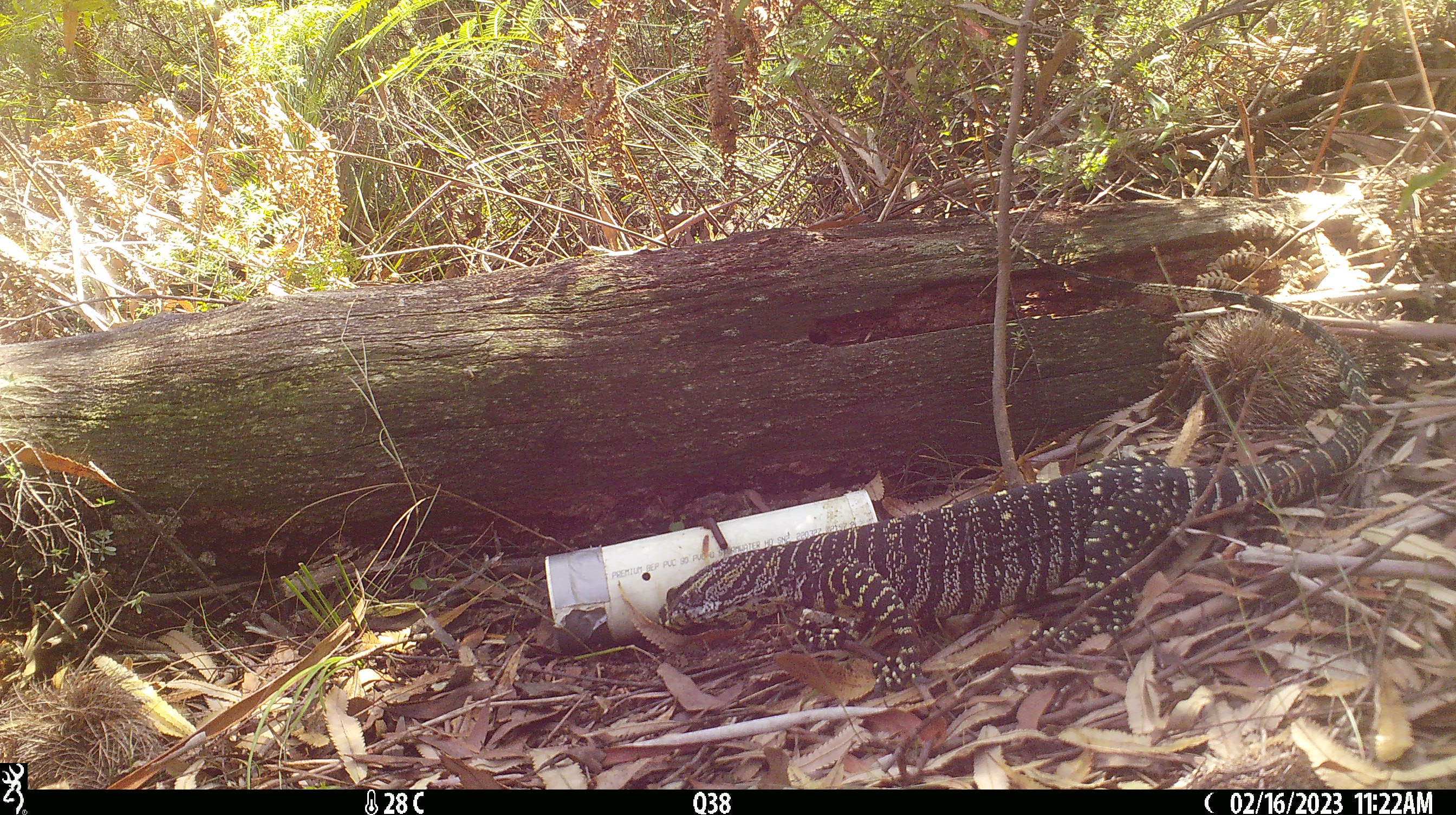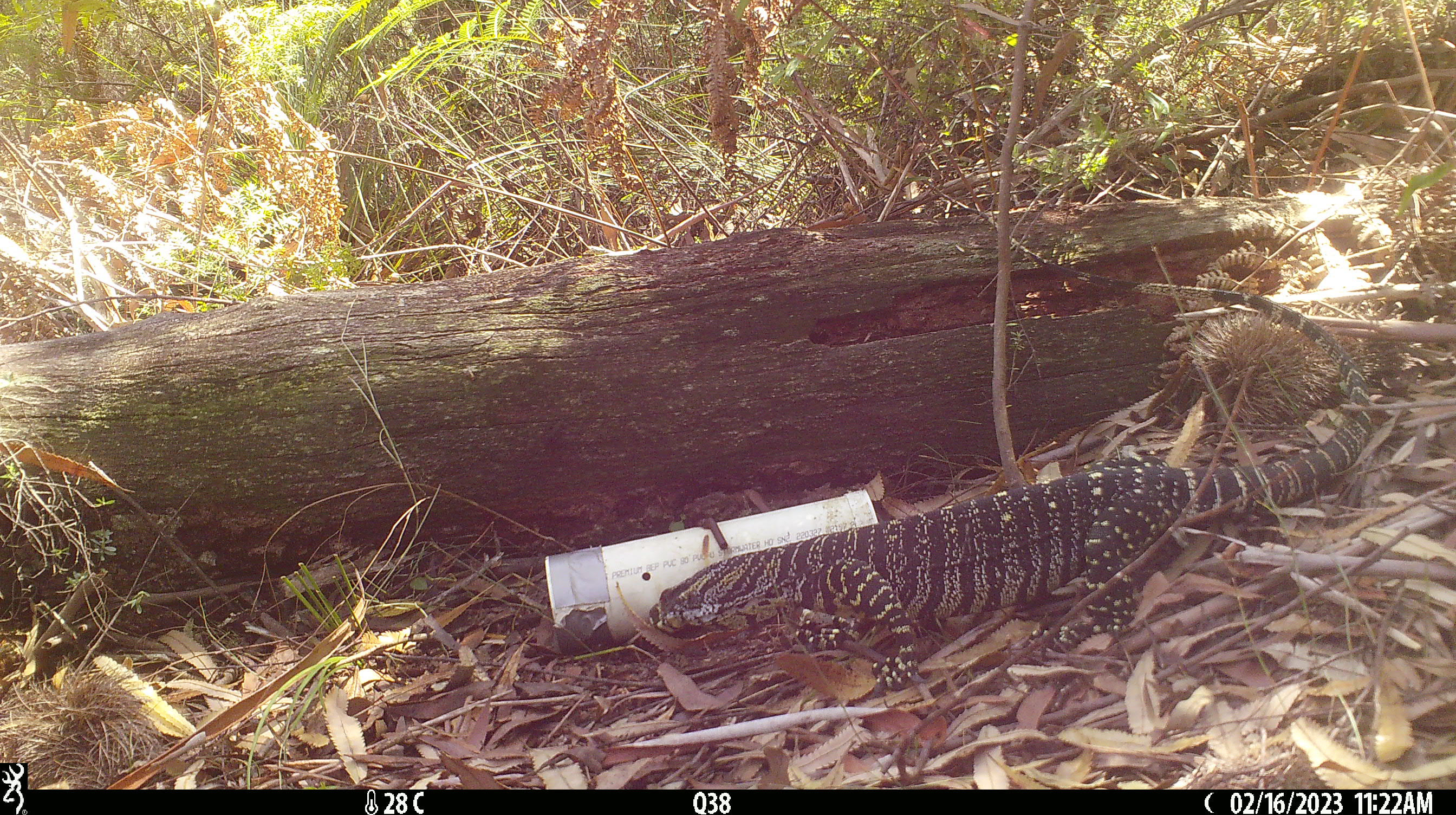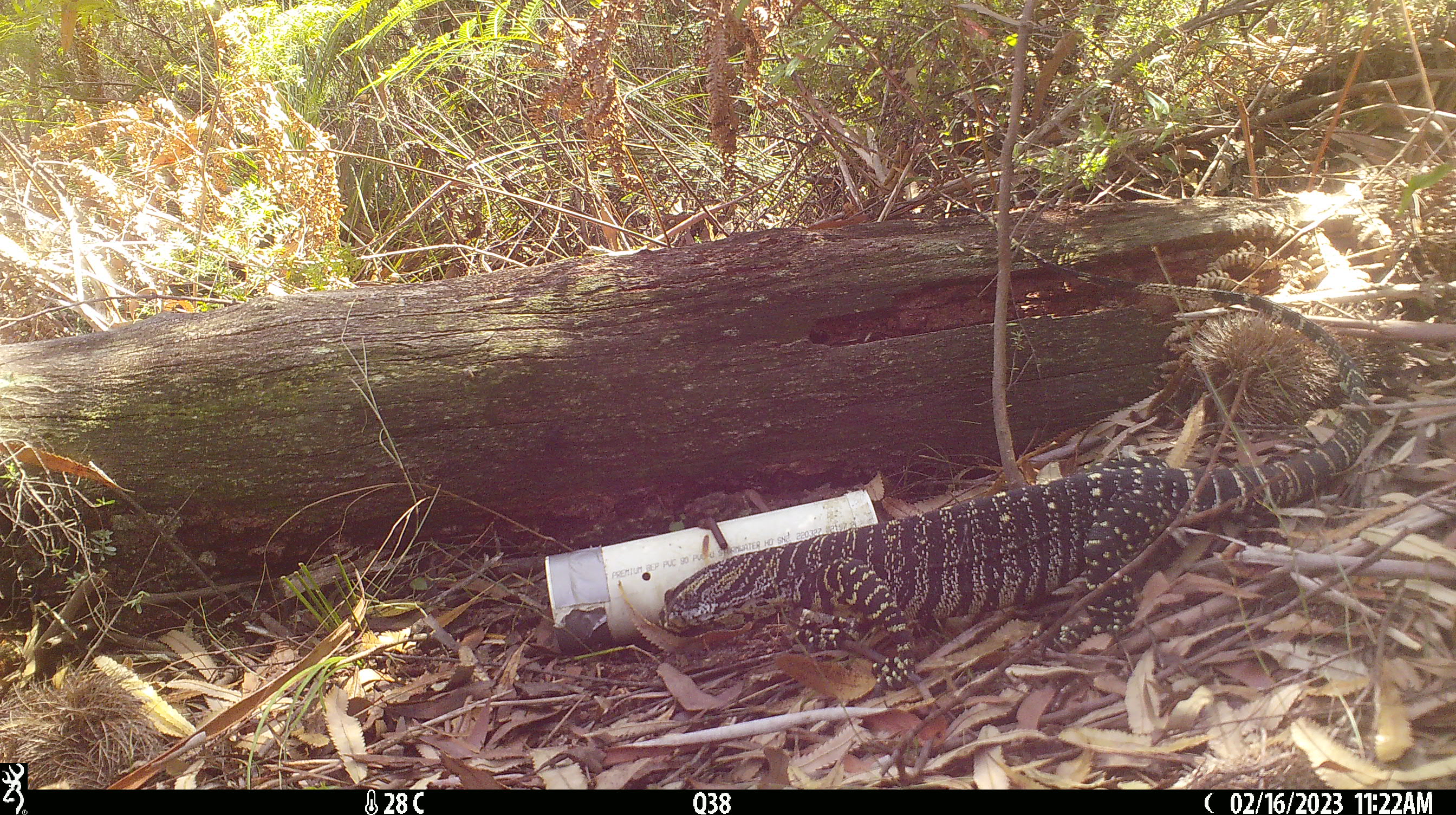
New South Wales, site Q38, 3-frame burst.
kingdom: Animalia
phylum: Chordata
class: Reptilia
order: Squamata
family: Varanidae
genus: Varanus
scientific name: Varanus varius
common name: lace monitor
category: goanna